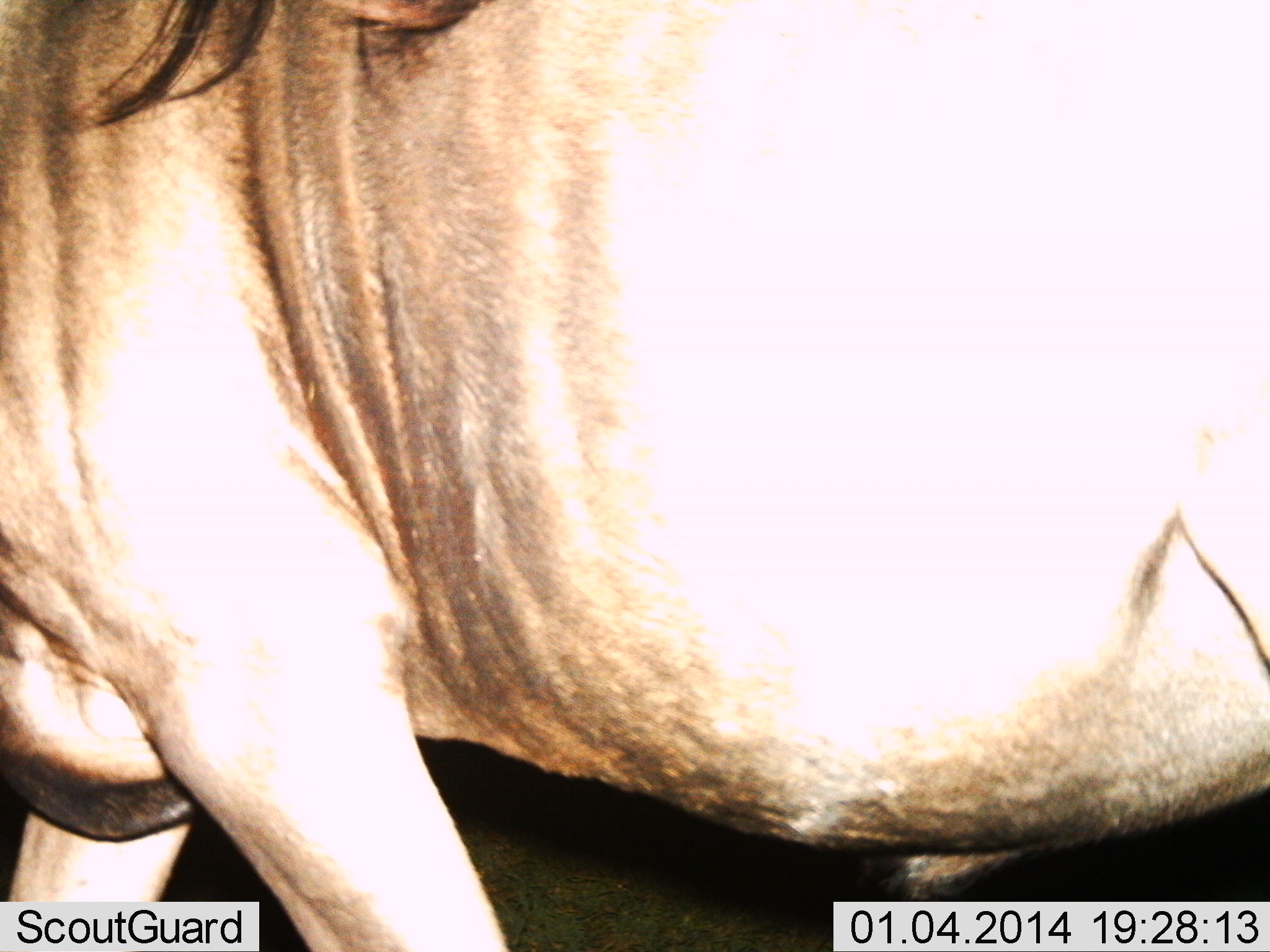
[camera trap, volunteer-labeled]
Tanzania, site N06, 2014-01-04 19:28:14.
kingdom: Animalia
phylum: Chordata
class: Mammalia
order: Artiodactyla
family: Bovidae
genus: Connochaetes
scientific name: Connochaetes taurinus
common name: blue wildebeest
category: wildebeest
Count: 1.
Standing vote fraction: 60%.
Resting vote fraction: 0%.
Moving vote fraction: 40%.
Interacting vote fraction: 0%.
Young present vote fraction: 0%.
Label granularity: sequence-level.